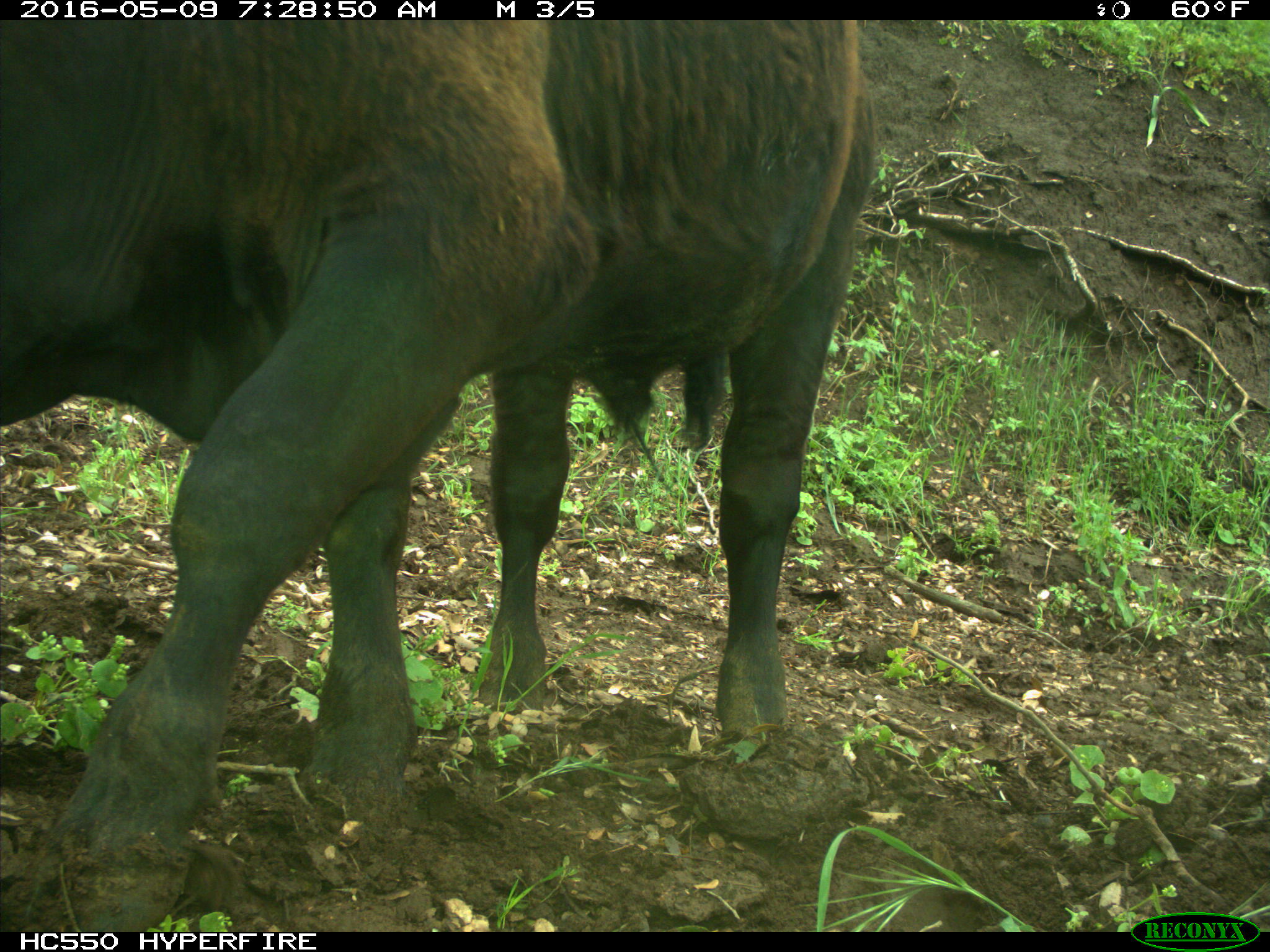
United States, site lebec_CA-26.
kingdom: Animalia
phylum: Chordata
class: Mammalia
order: Artiodactyla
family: Bovidae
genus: Bos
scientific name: Bos taurus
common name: domestic cow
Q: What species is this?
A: Bos taurus (domestic cow).